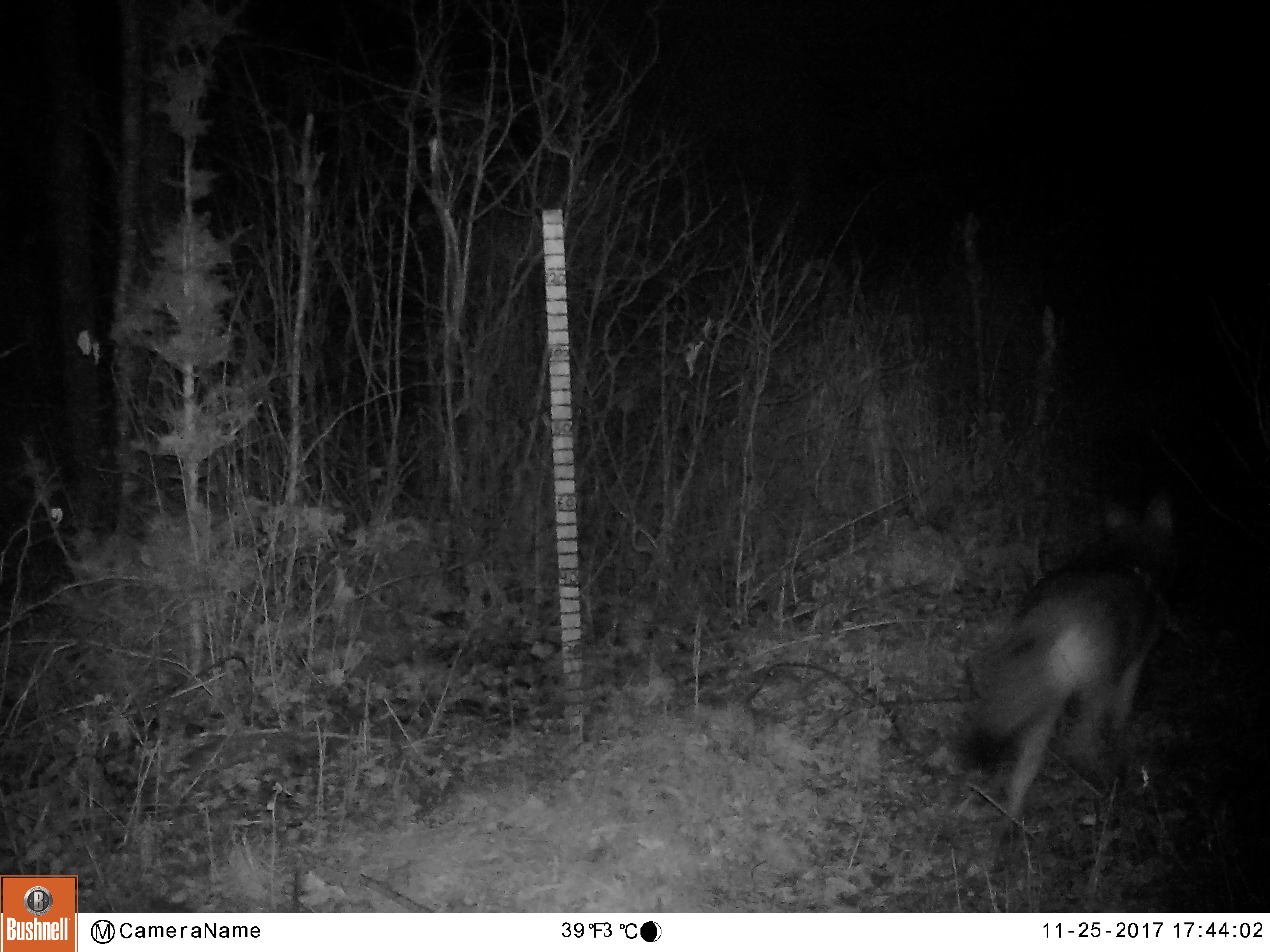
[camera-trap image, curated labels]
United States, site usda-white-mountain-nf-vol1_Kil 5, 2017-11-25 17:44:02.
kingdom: Animalia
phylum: Chordata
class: Mammalia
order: Carnivora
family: Canidae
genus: Canis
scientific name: Canis latrans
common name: coyote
Coyote (Canis latrans).